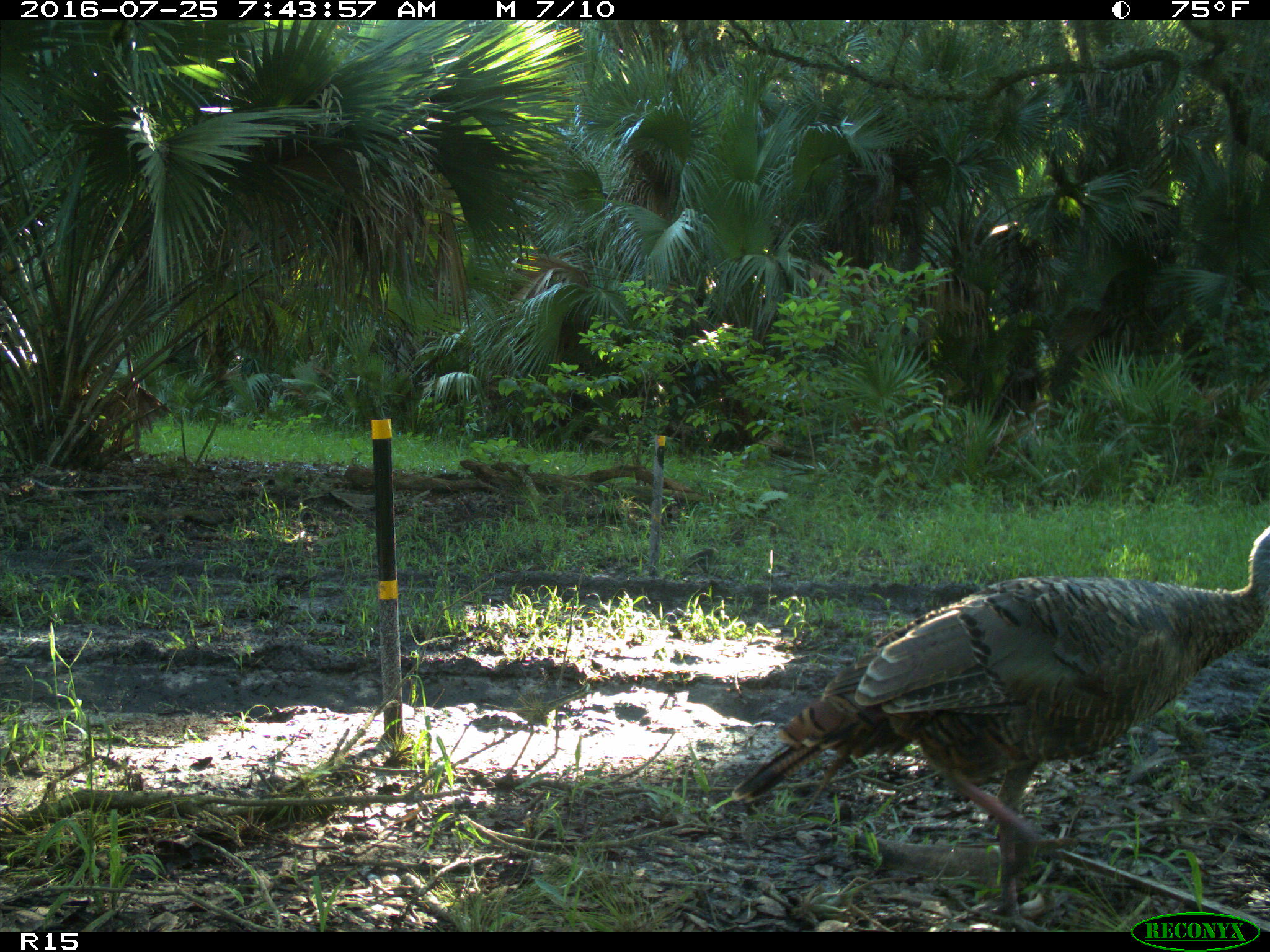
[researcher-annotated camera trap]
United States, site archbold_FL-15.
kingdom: Animalia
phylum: Chordata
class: Aves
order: Galliformes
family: Phasianidae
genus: Meleagris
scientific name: Meleagris gallopavo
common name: wild turkey